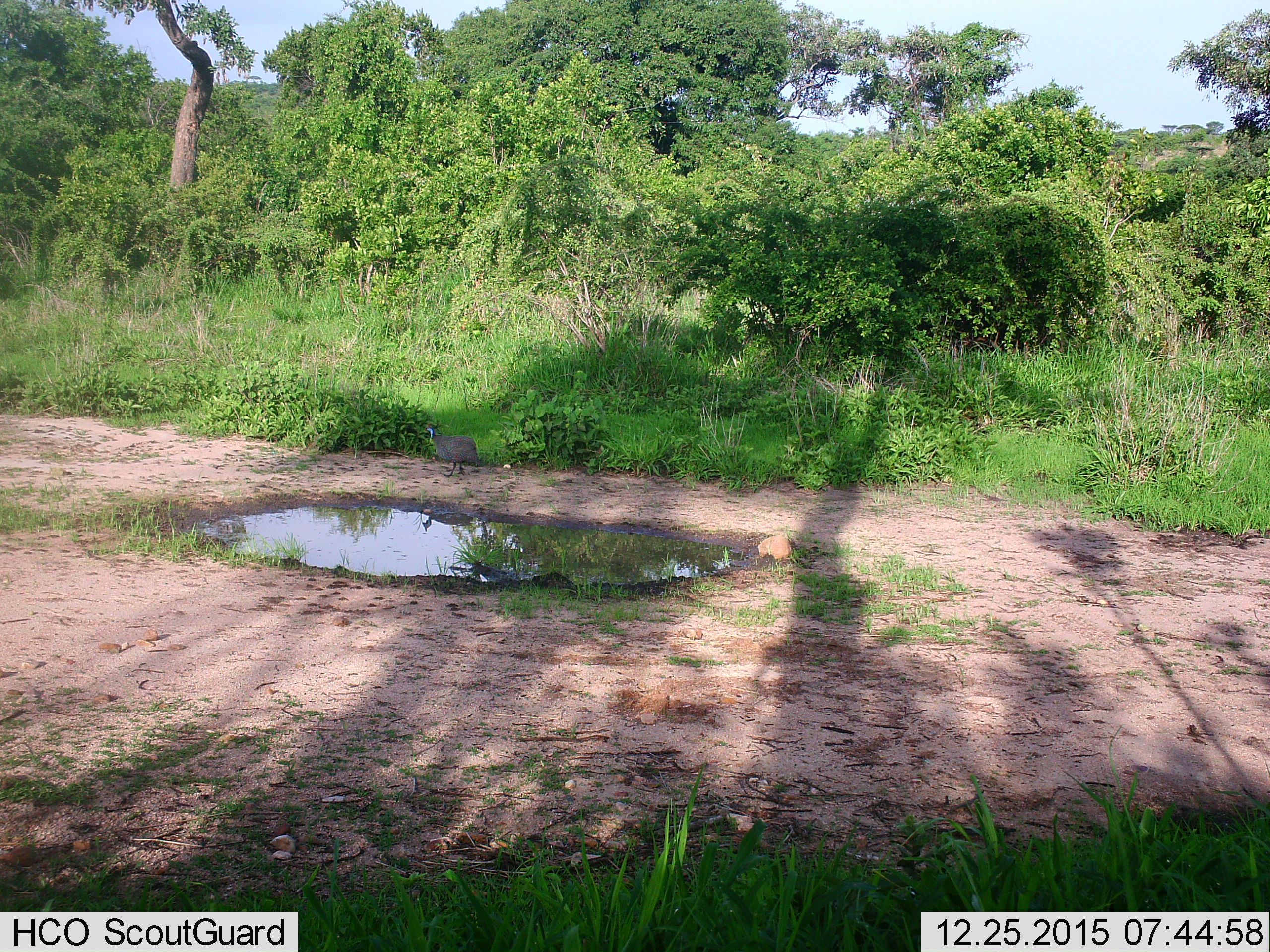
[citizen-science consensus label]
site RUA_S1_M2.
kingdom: Animalia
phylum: Chordata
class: Aves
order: Galliformes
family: Numididae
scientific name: Numididae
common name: guineafowl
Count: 1.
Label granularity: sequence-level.